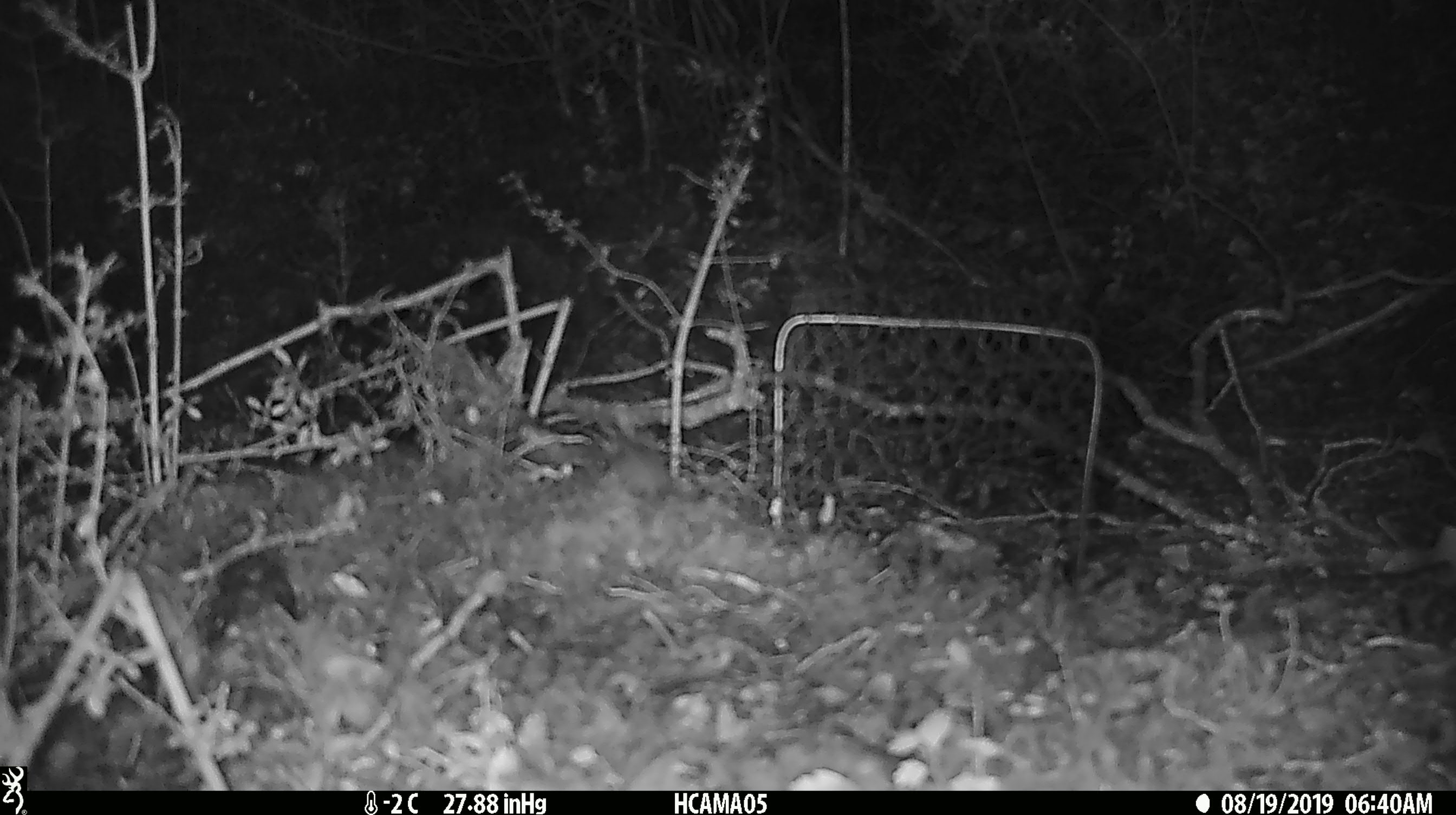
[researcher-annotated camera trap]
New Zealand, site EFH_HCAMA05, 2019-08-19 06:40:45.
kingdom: Animalia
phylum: Chordata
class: Mammalia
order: Rodentia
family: Muridae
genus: Mus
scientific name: Mus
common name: mouse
Mouse (Mus).